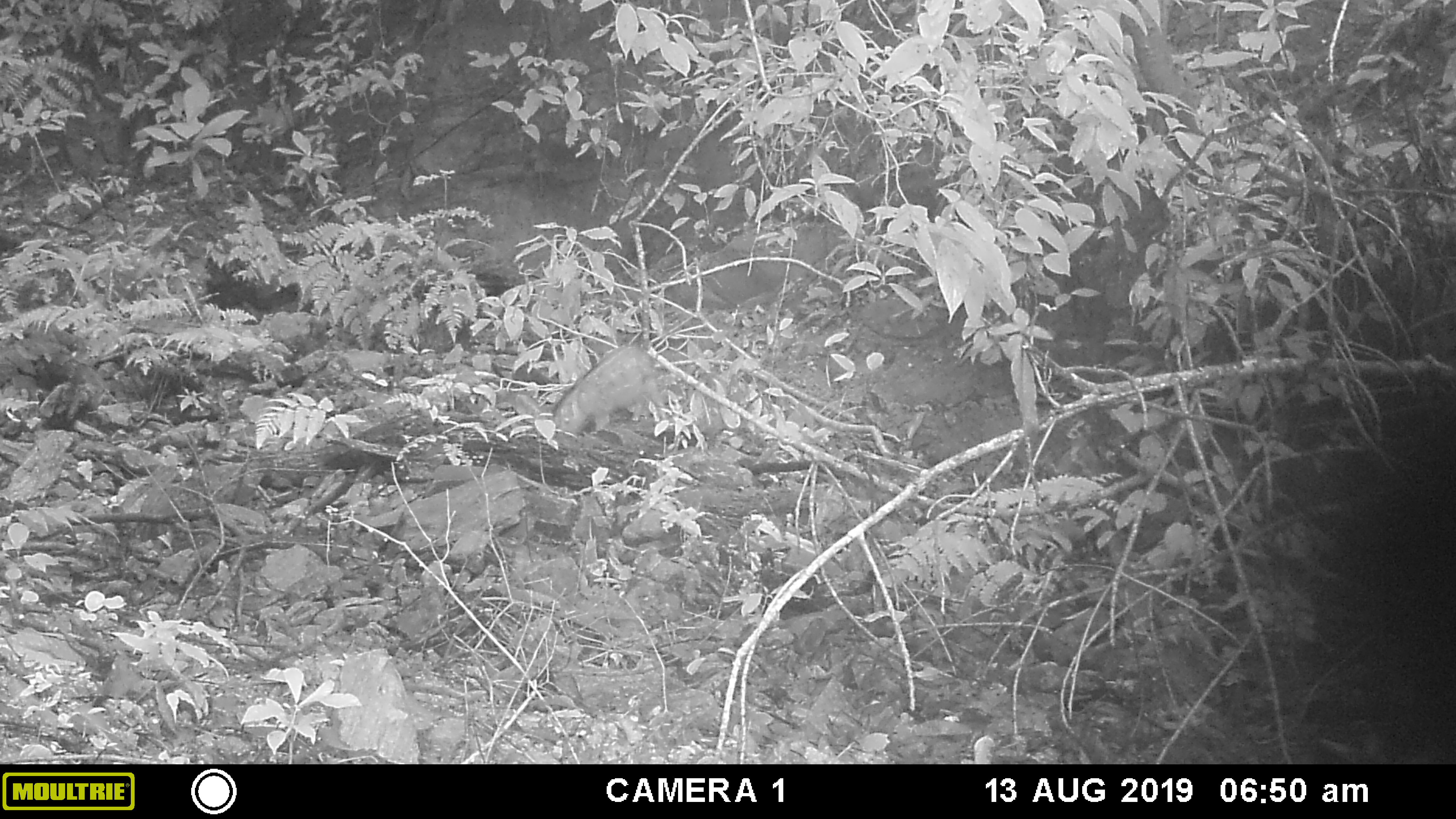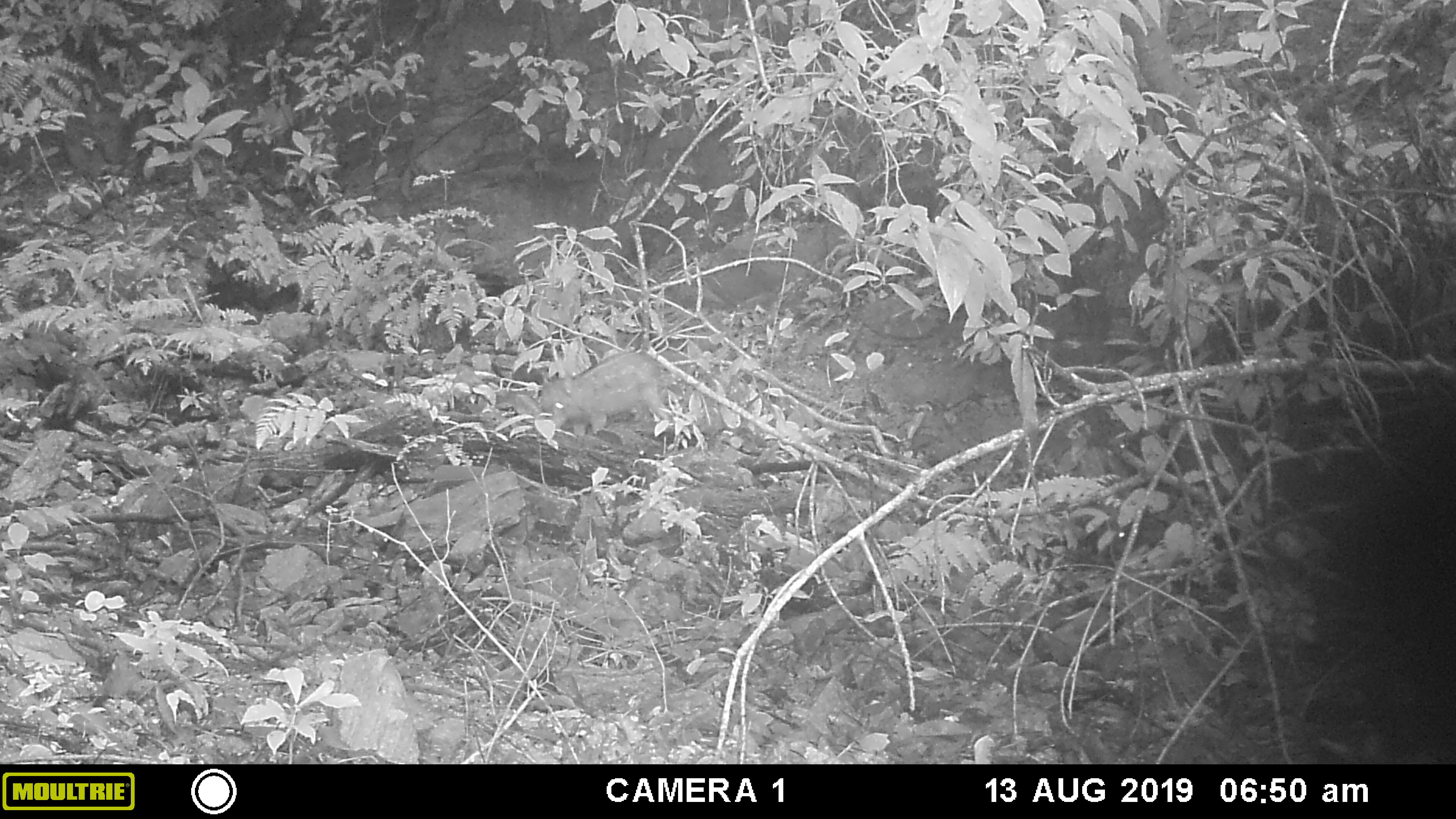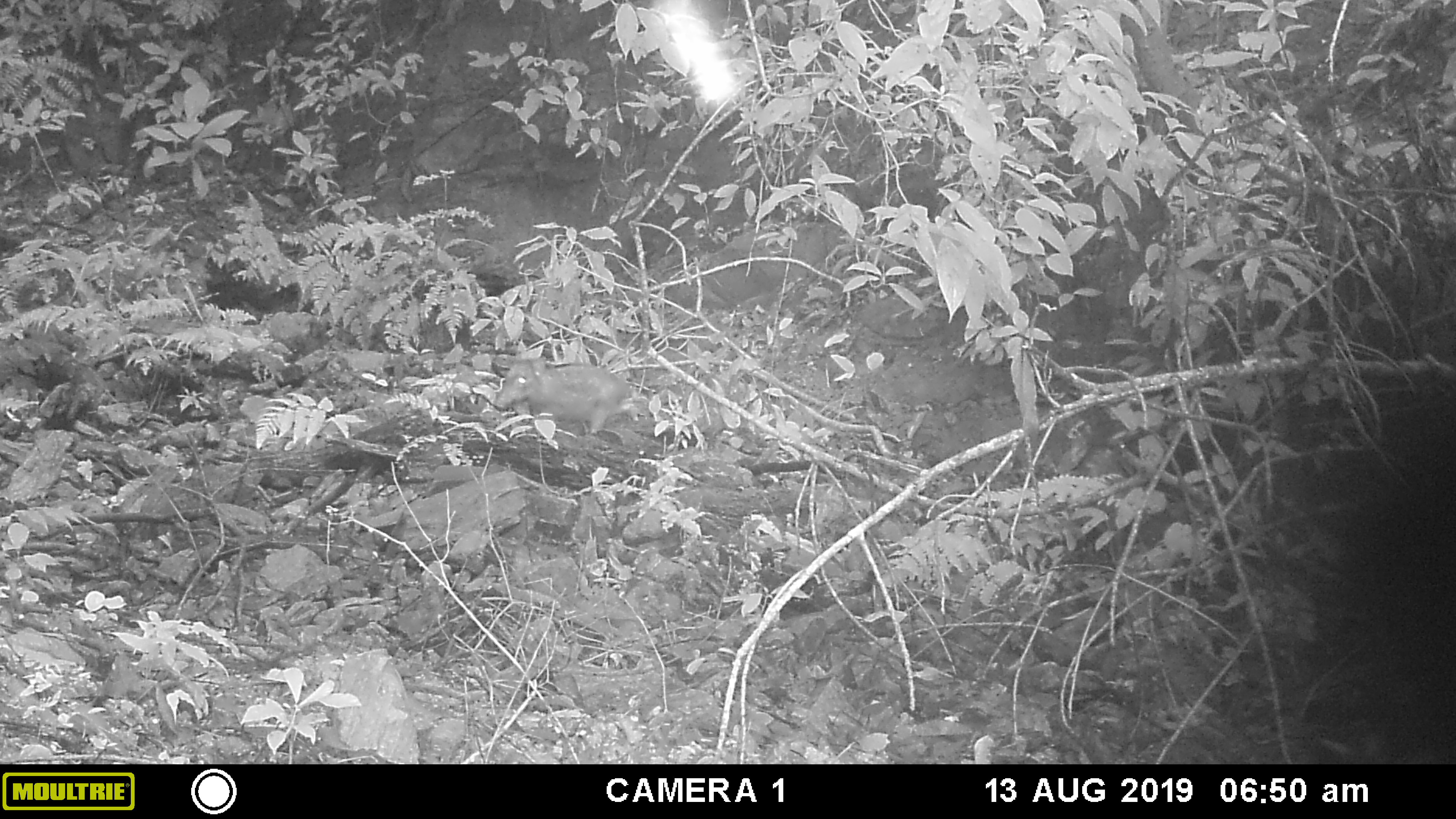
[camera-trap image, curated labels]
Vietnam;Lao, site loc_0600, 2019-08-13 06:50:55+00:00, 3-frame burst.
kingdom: Animalia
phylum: Chordata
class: Mammalia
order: Artiodactyla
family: Suidae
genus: Sus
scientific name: Sus scrofa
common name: eurasian wild pig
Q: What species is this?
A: Eurasian wild pig (Sus scrofa).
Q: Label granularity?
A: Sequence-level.